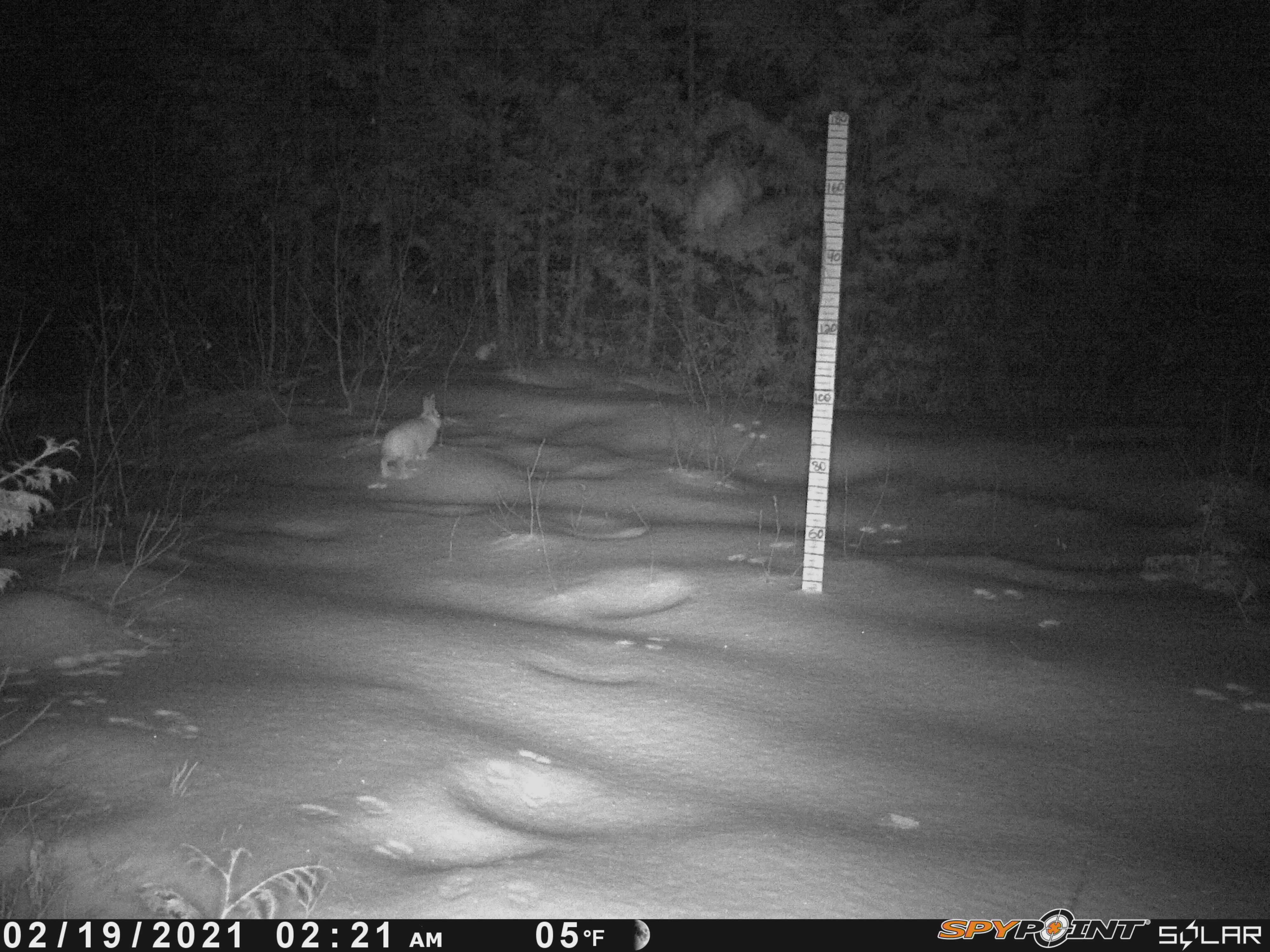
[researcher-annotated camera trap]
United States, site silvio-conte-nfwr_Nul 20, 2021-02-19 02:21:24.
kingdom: Animalia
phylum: Chordata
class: Mammalia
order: Lagomorpha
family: Leporidae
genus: Lepus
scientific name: Lepus americanus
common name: snowshoe hare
Snowshoe hare (Lepus americanus).